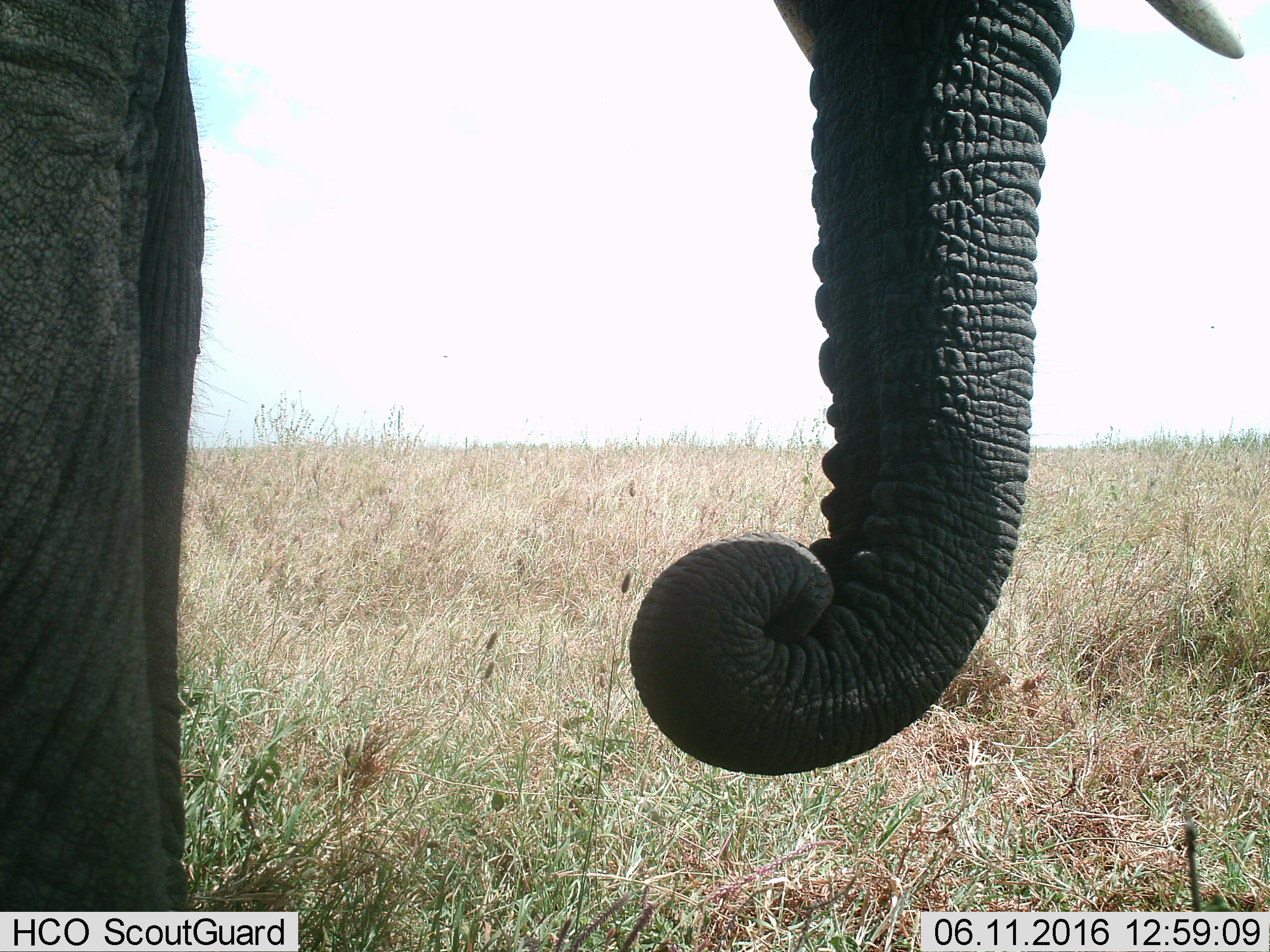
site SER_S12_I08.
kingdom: Animalia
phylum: Chordata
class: Mammalia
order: Proboscidea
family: Elephantidae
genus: Loxodonta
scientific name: Loxodonta africana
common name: african bush elephant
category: elephant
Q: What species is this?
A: Elephant (african bush elephant) (Loxodonta africana).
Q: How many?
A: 1.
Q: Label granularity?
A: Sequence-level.